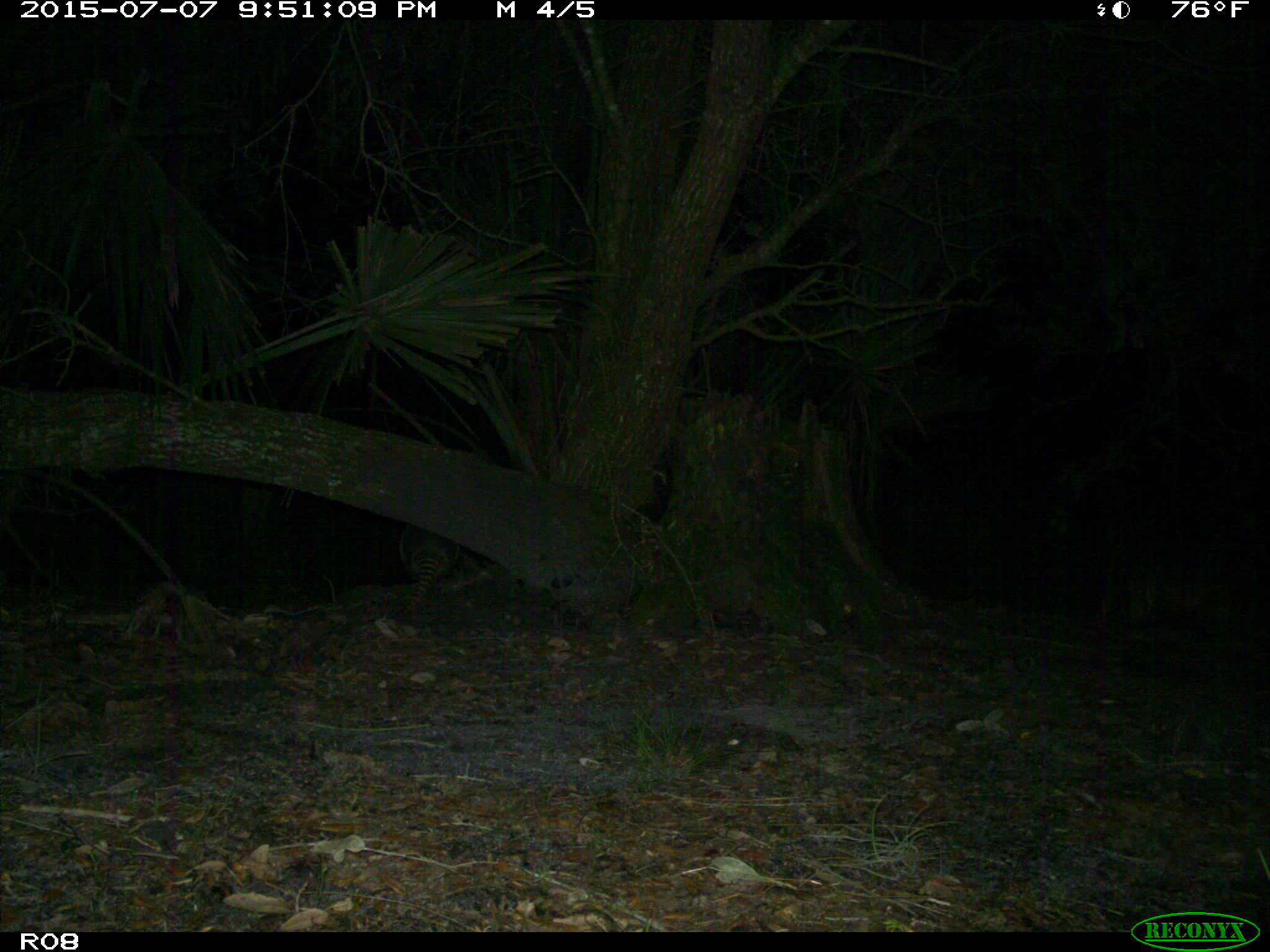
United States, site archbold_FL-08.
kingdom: Animalia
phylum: Chordata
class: Mammalia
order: Cingulata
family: Dasypodidae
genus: Dasypus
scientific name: Dasypus novemcinctus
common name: nine-banded armadillo